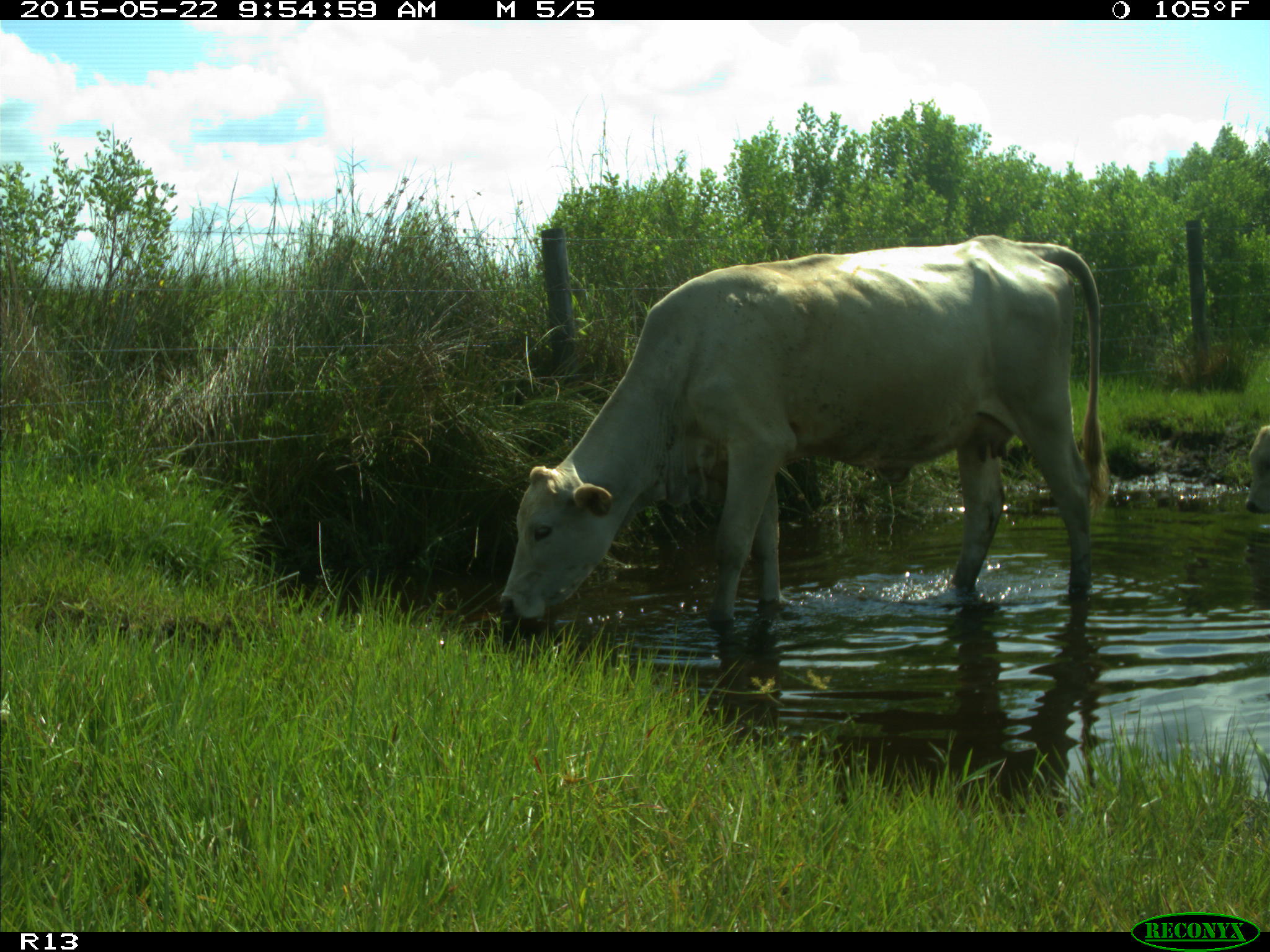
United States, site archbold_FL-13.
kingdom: Animalia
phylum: Chordata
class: Mammalia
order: Artiodactyla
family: Bovidae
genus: Bos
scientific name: Bos taurus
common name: domestic cow